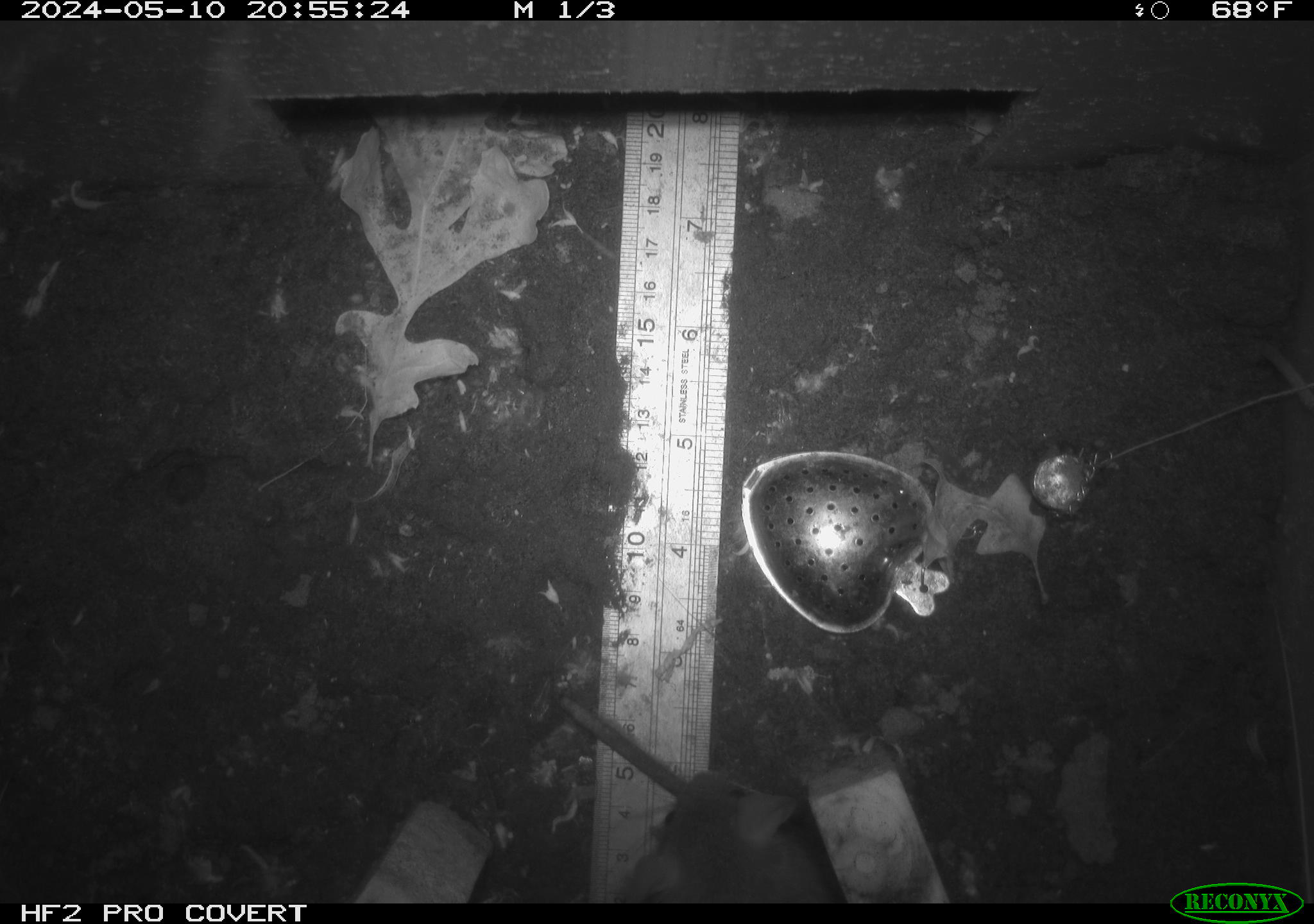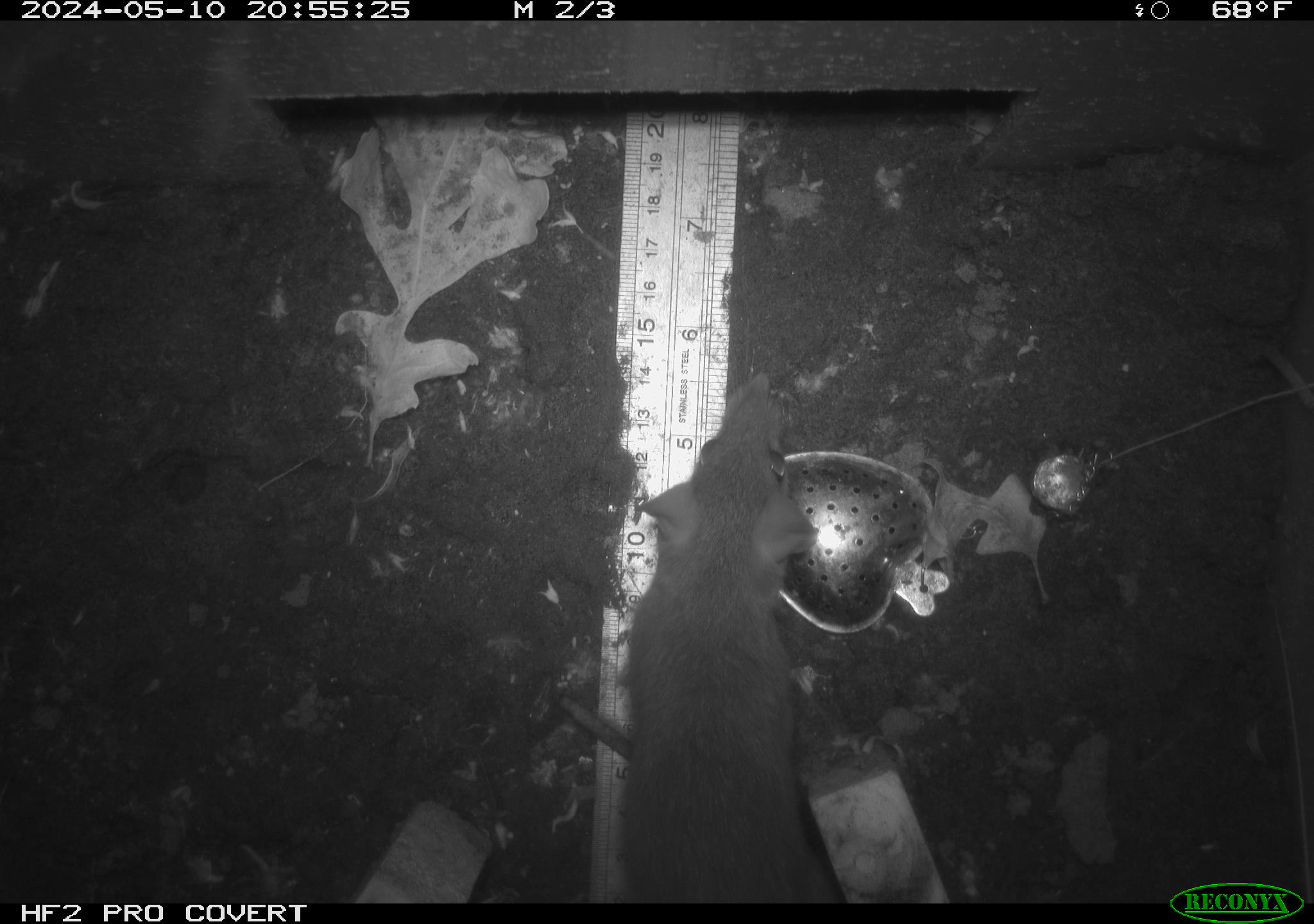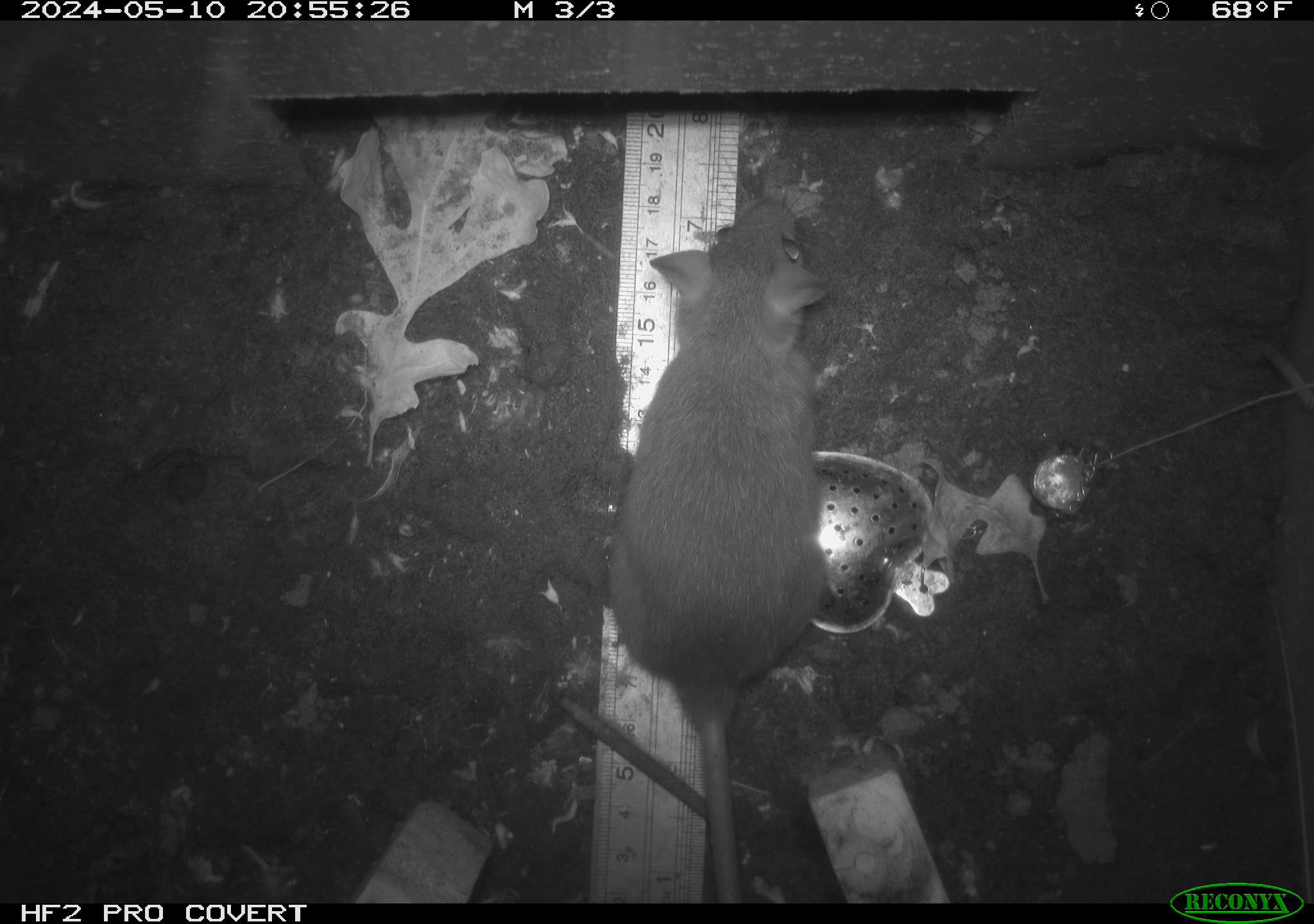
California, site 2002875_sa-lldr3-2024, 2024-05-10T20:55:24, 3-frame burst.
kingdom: Animalia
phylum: Chordata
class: Mammalia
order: Rodentia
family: Muridae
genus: Rattus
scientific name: Rattus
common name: rat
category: rattus species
Rattus species (rat) (Rattus).